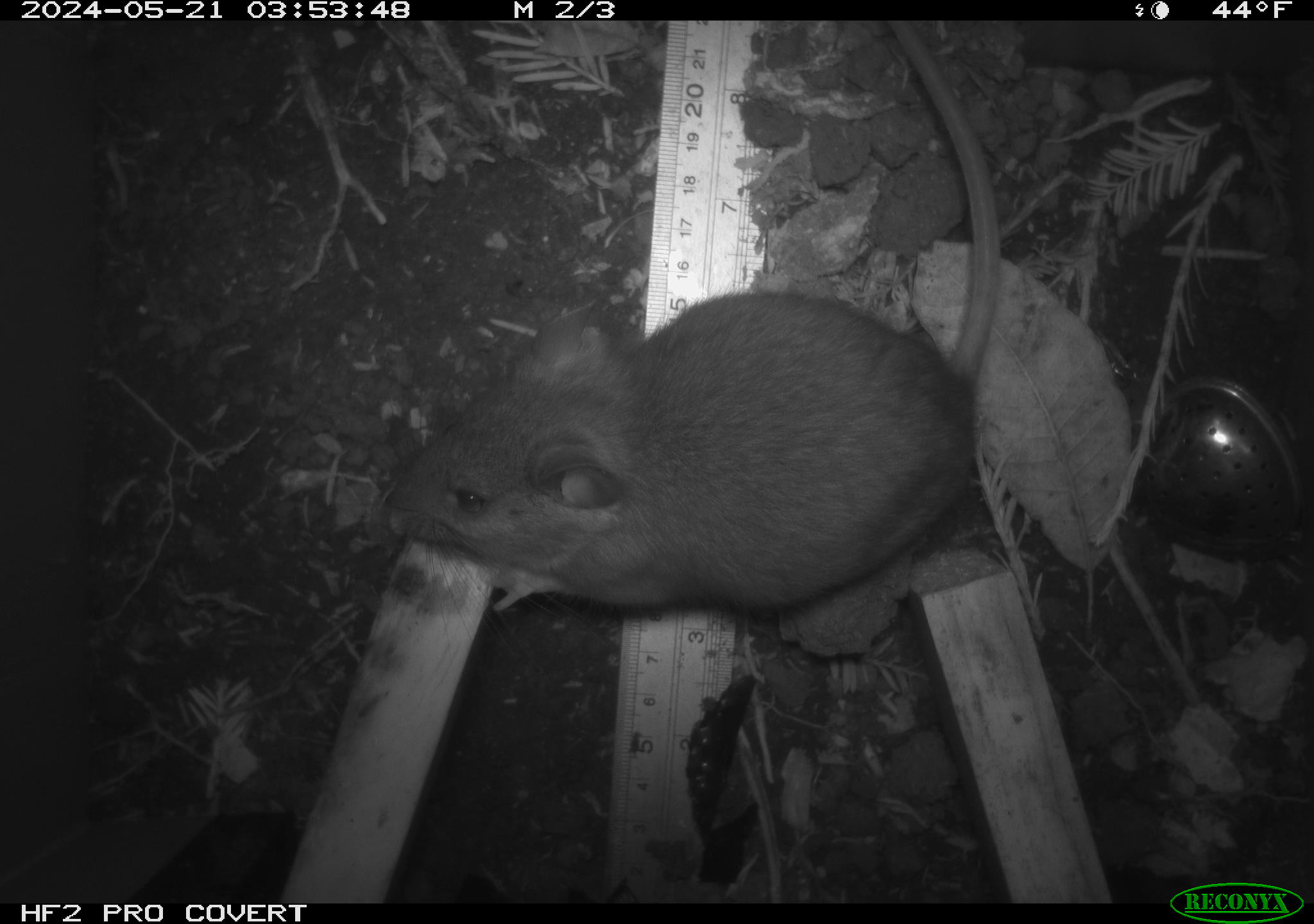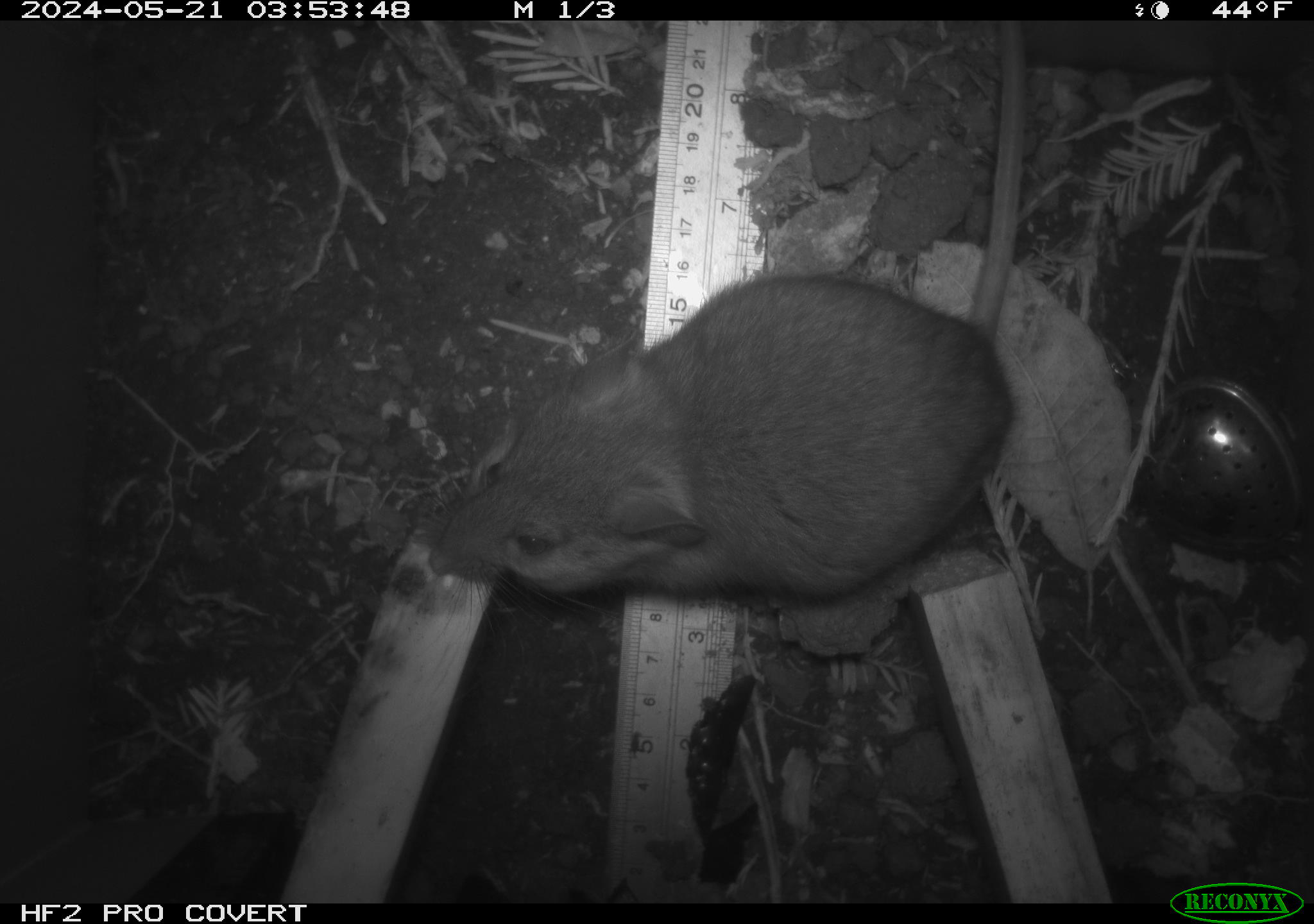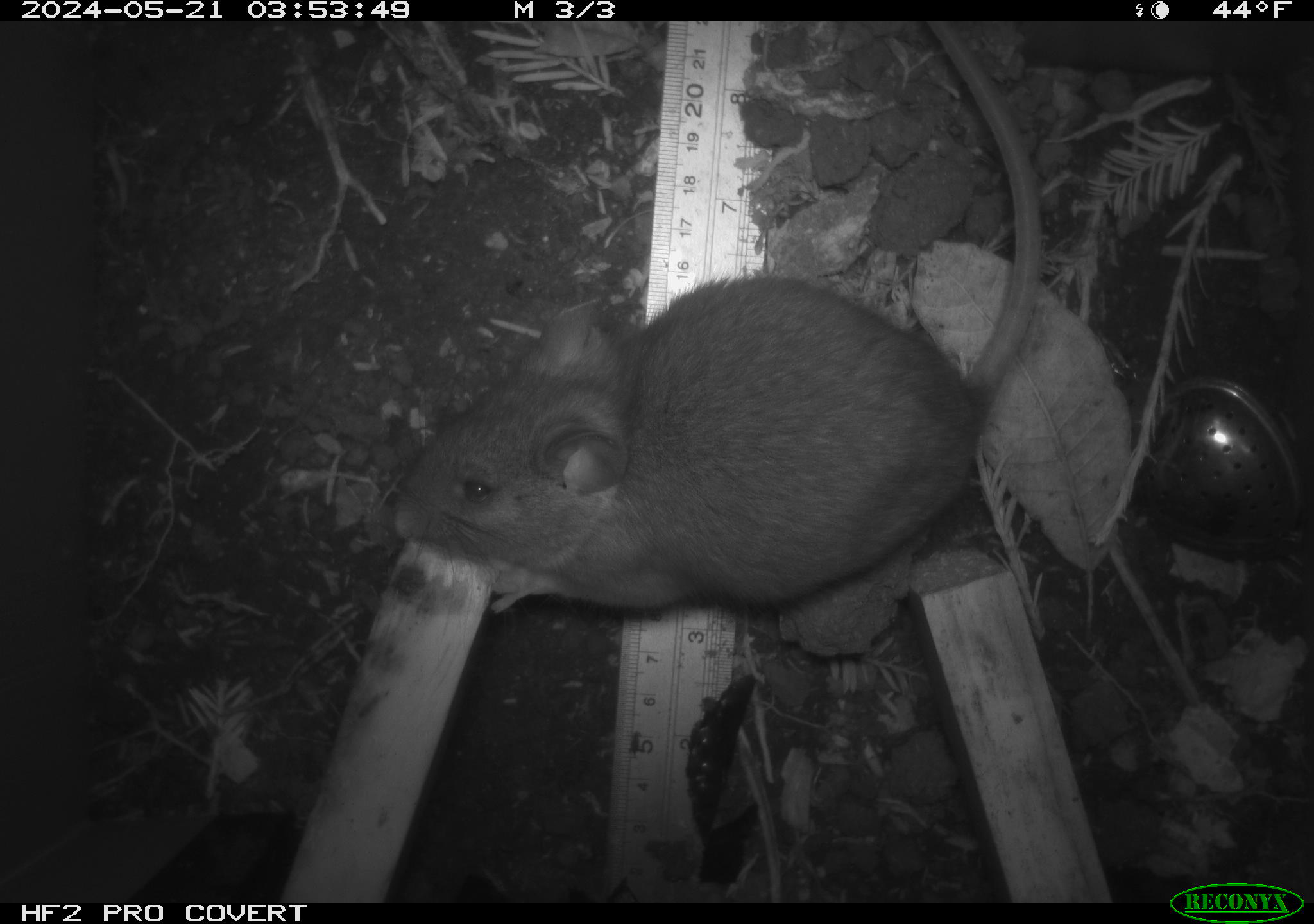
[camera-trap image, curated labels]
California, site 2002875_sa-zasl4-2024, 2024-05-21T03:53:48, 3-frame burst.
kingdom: Animalia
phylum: Chordata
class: Mammalia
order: Rodentia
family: Cricetidae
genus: Neotoma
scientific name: Neotoma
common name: pack rat or woodrat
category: neotoma species